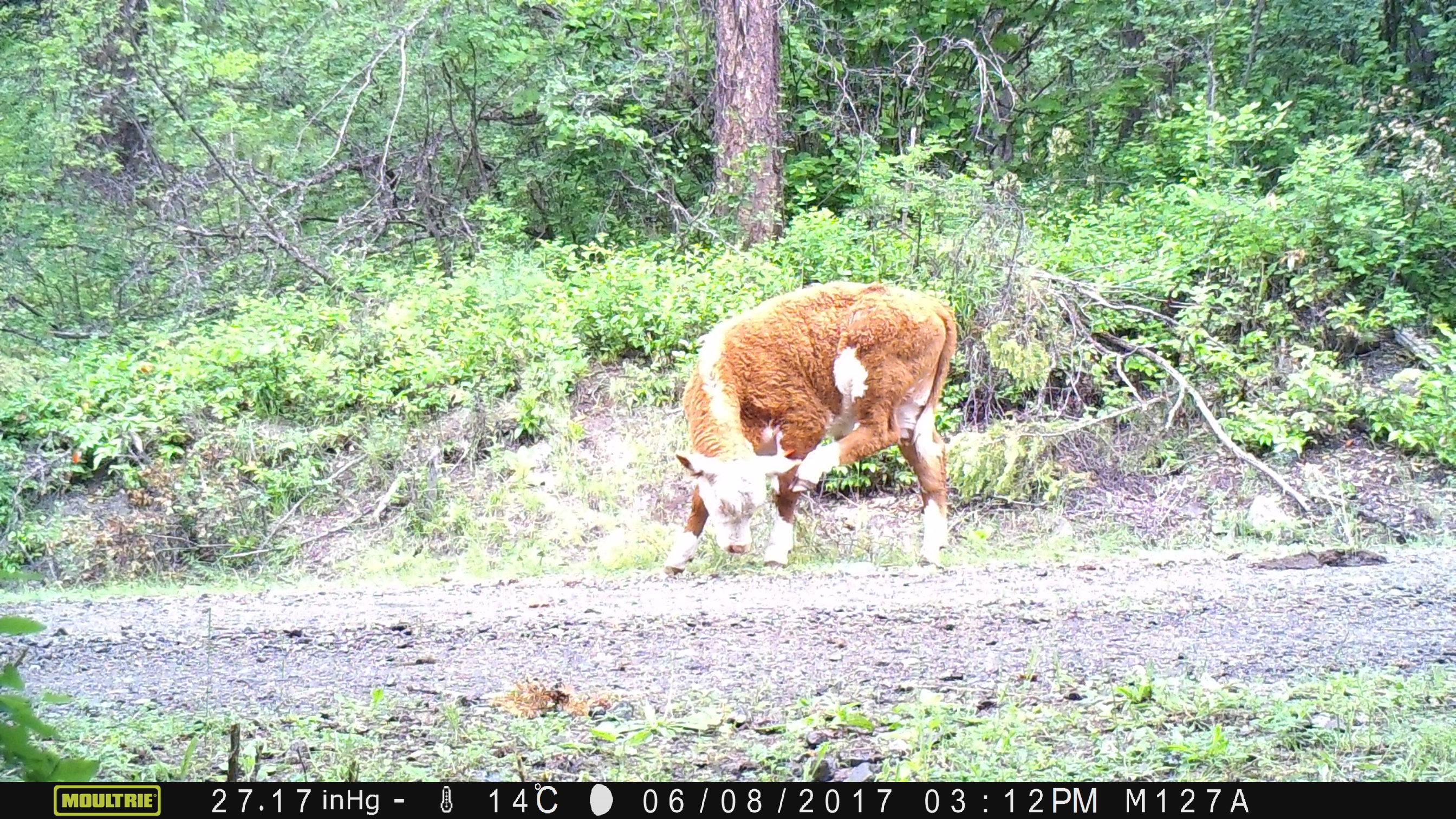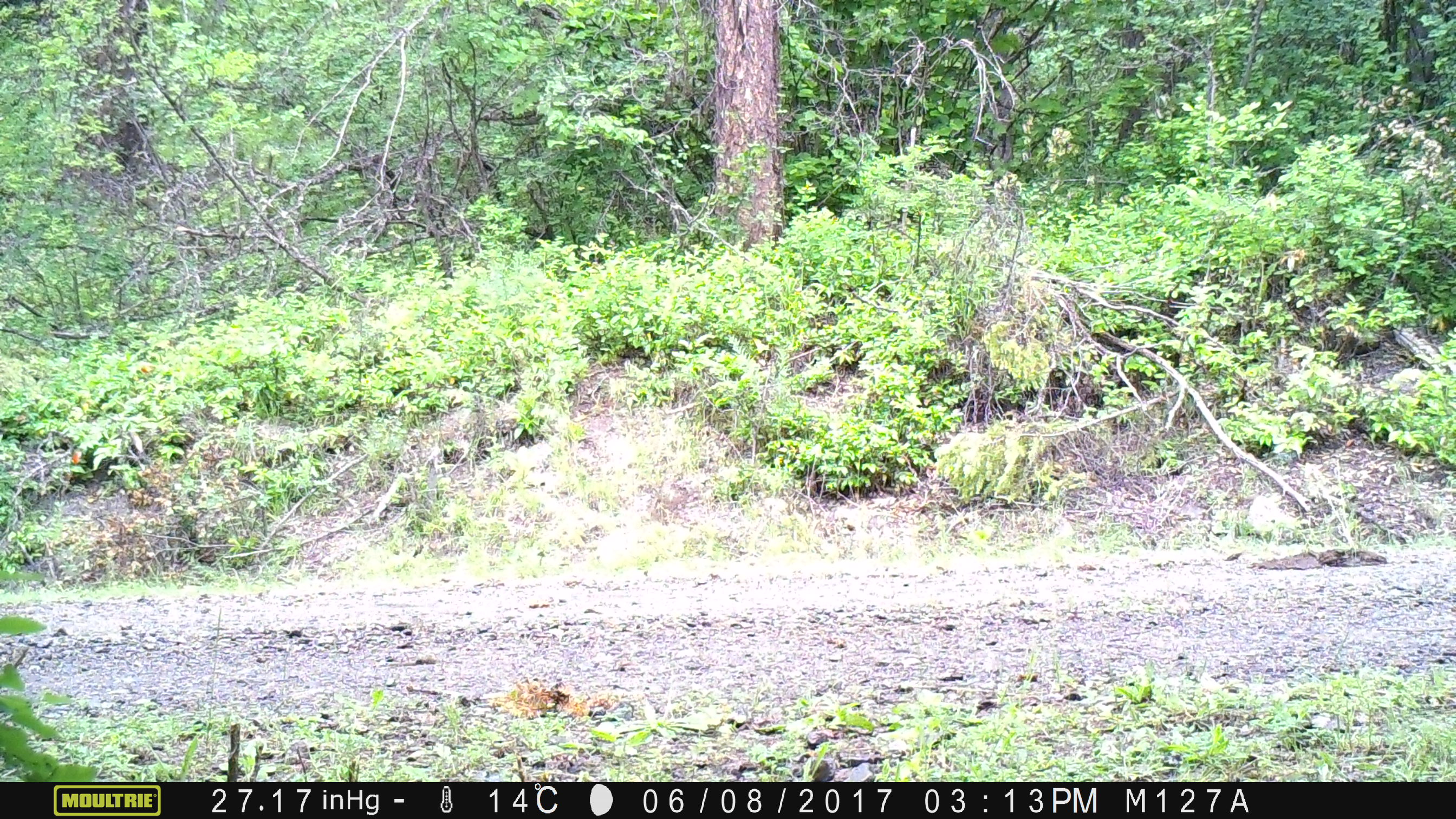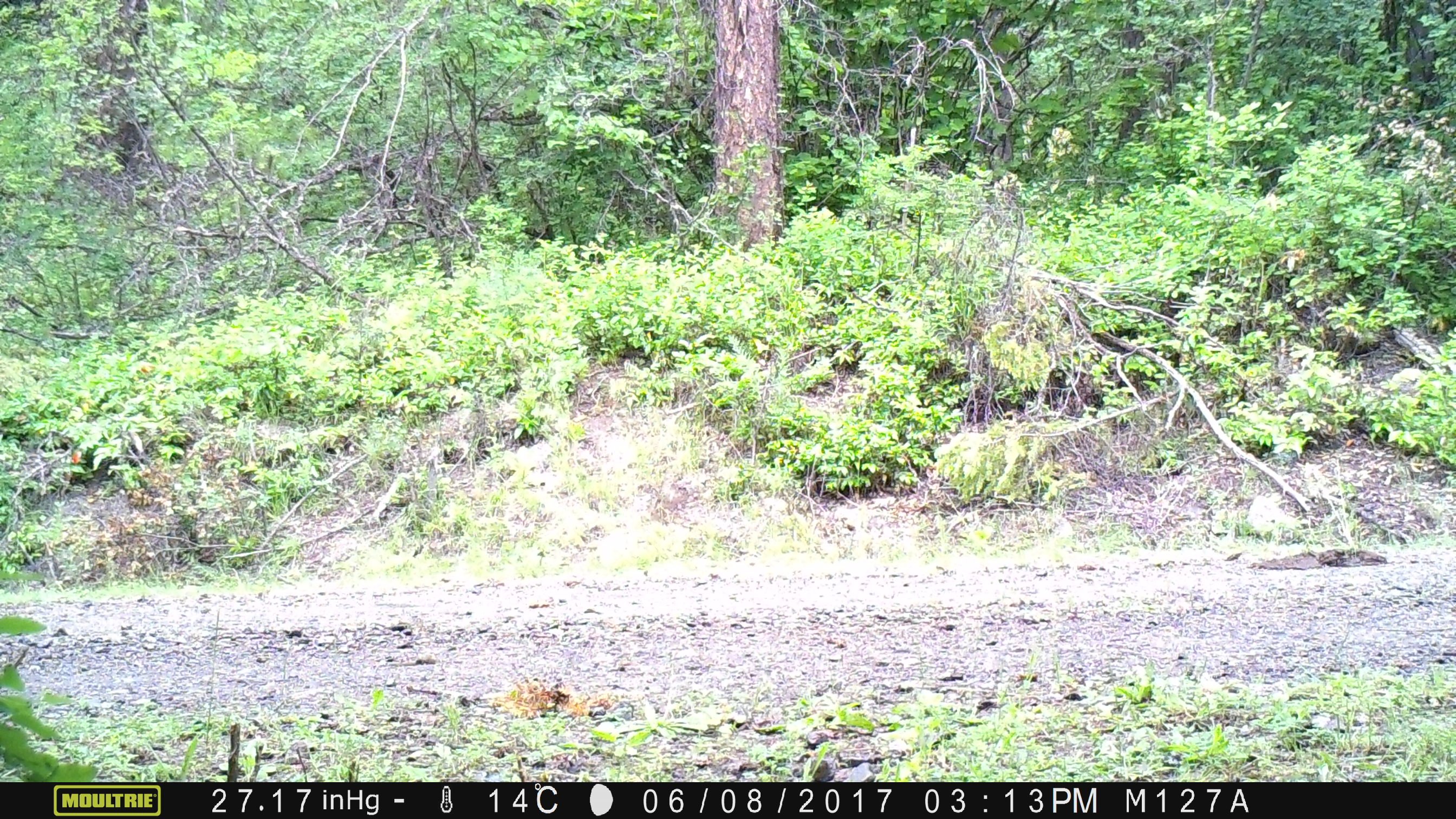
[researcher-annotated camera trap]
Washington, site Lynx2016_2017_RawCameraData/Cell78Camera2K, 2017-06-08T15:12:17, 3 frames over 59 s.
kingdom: Animalia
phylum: Chordata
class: Mammalia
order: Artiodactyla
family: Bovidae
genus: Bos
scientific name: Bos taurus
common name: domestic cattle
Domestic cattle (Bos taurus). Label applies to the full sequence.